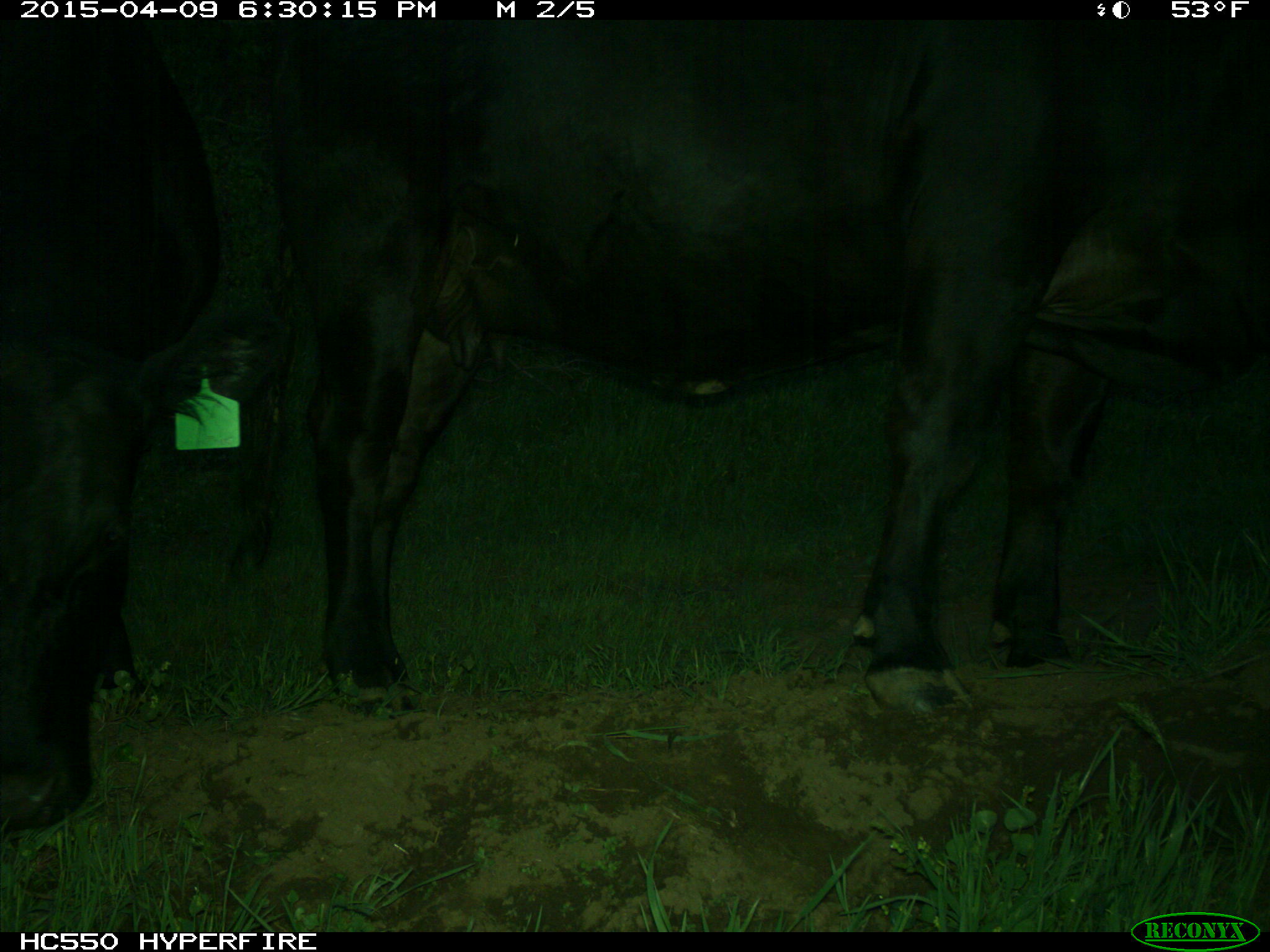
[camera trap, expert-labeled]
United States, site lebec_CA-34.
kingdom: Animalia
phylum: Chordata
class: Mammalia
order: Artiodactyla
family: Bovidae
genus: Bos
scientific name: Bos taurus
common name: domestic cow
Bos taurus (domestic cow).